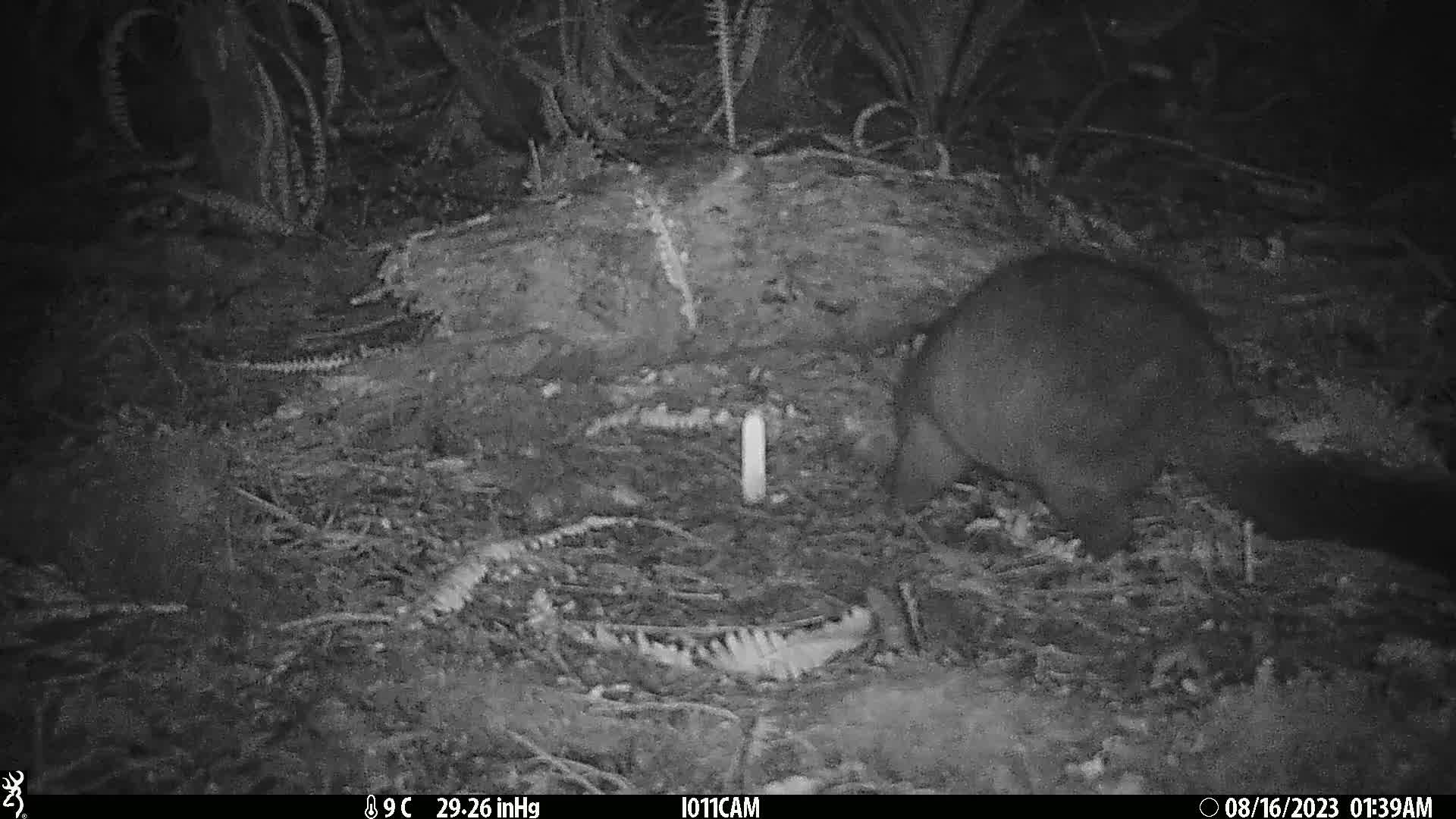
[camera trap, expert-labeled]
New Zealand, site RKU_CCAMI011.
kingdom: Animalia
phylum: Chordata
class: Mammalia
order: Diprotodontia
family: Phalangeridae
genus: Trichosurus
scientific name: Trichosurus vulpecula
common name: common brushtail possum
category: possum